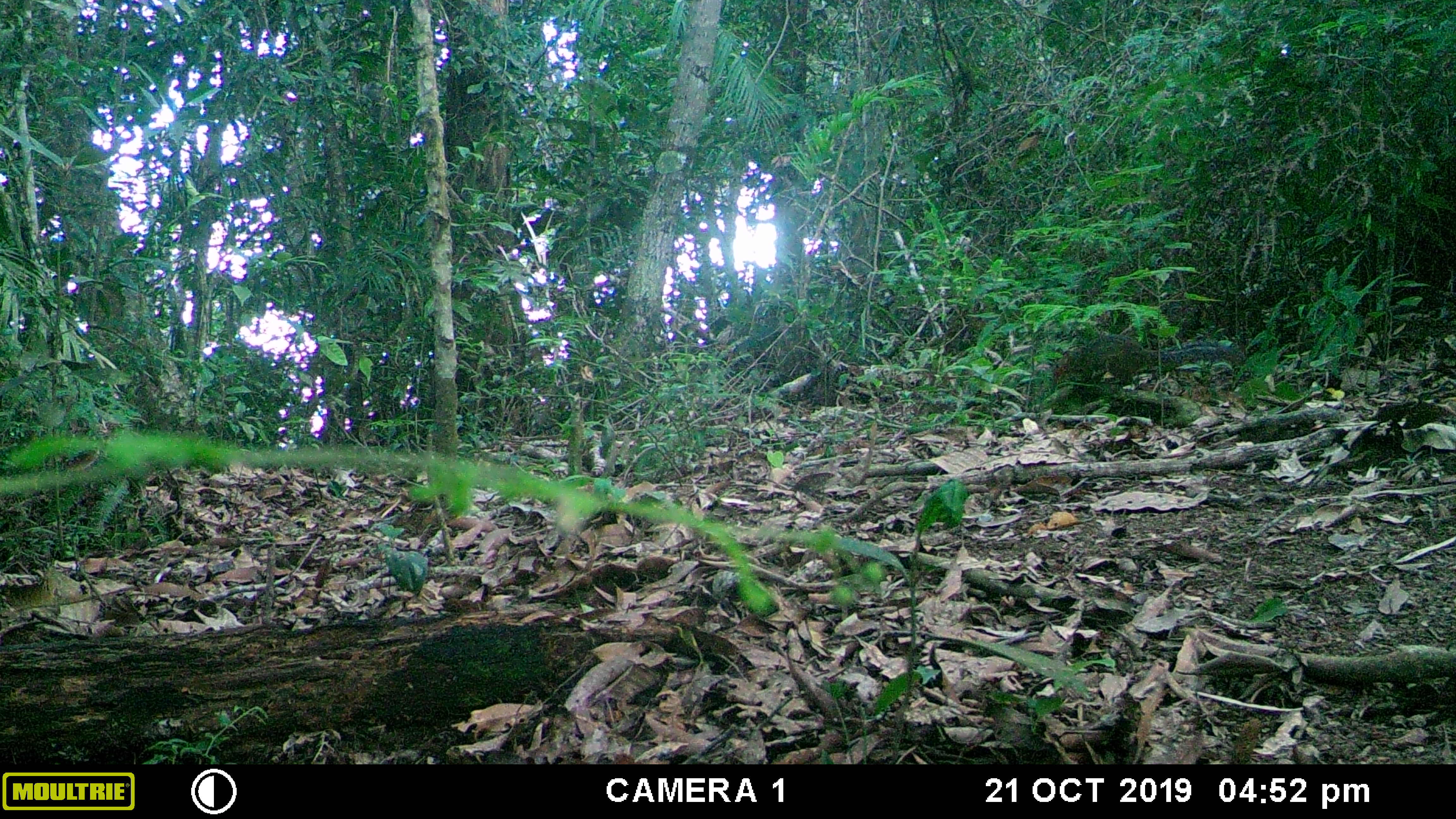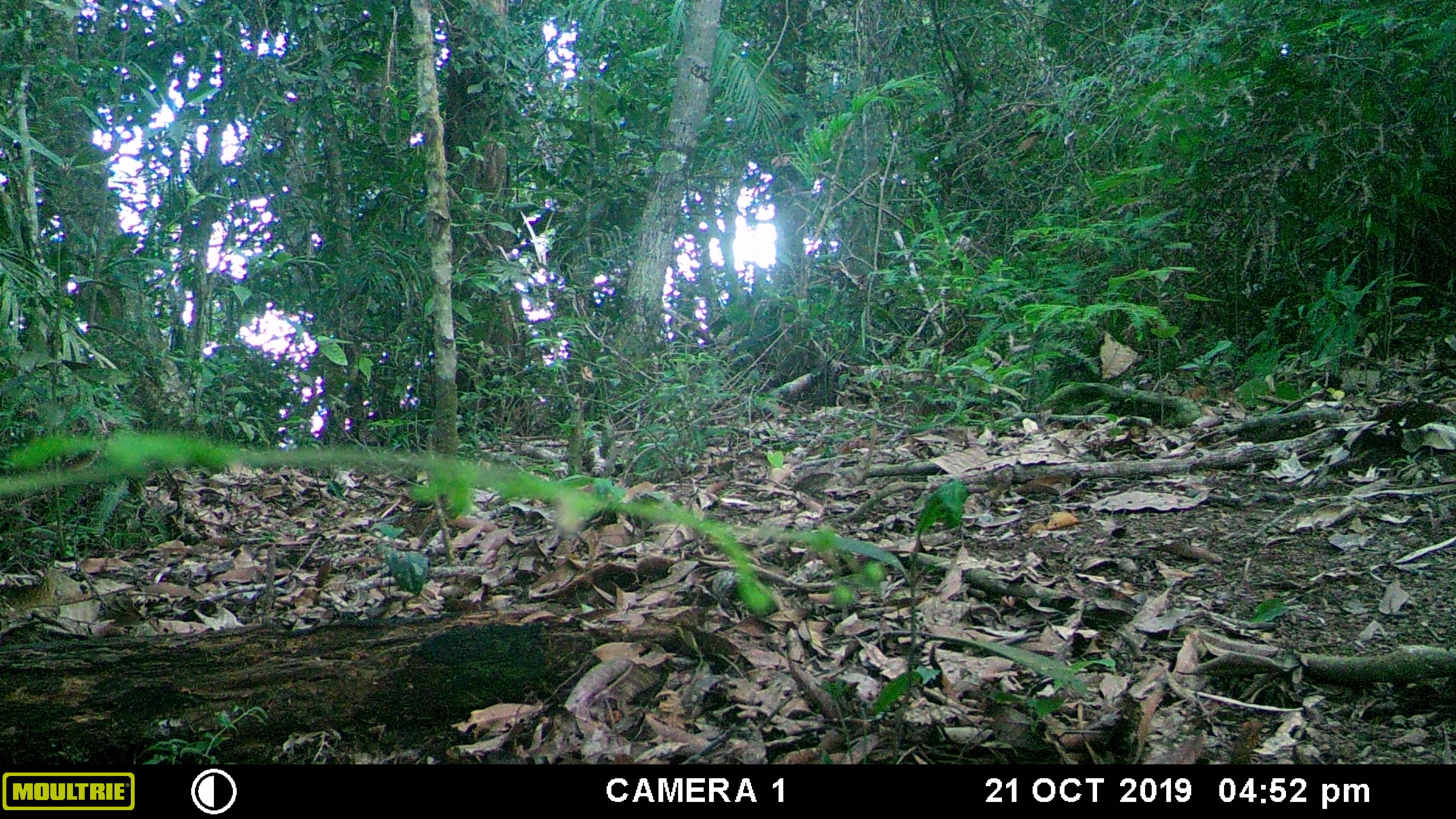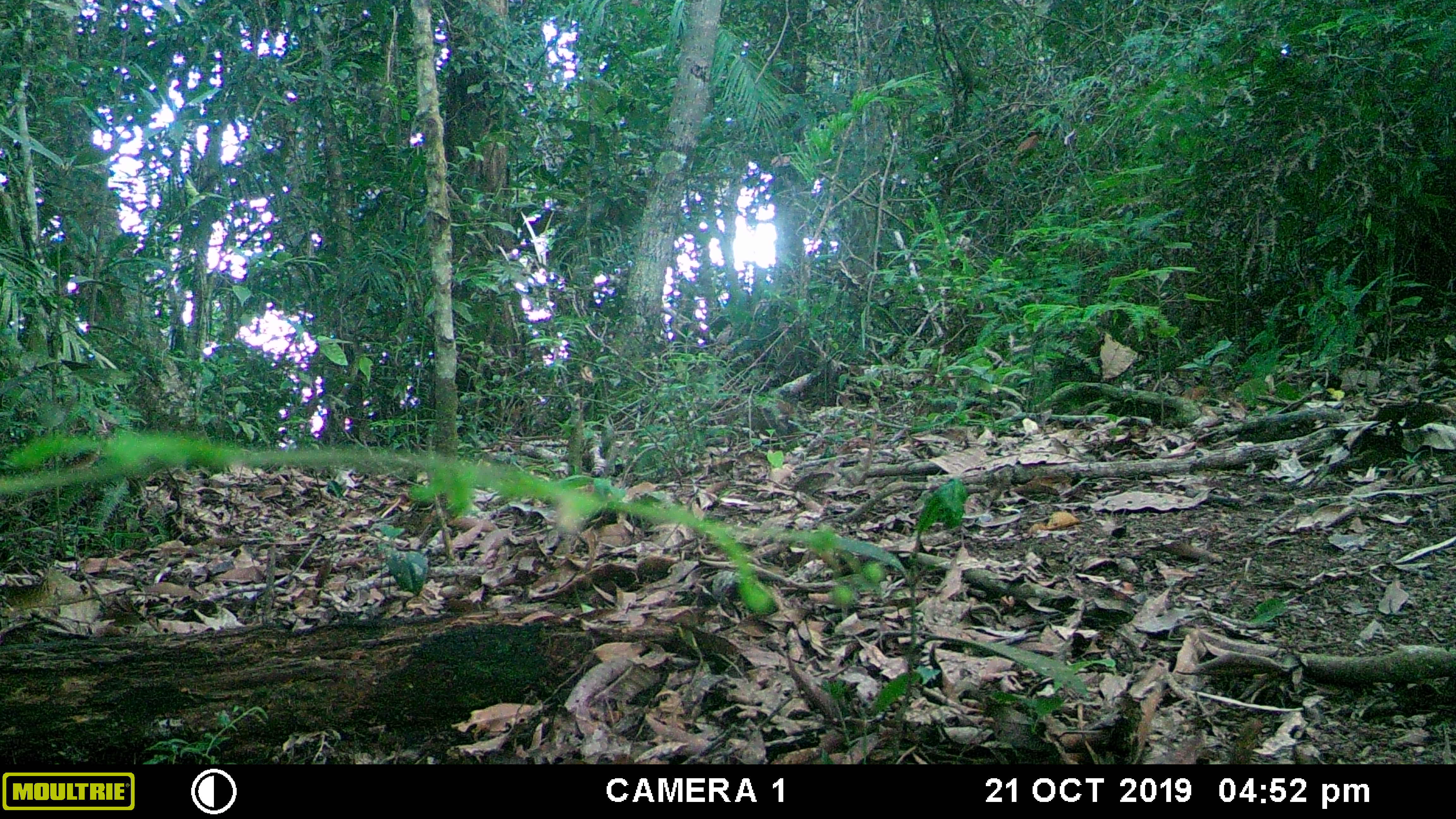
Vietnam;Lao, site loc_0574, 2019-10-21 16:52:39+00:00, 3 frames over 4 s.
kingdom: Animalia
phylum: Chordata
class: Mammalia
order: Rodentia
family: Sciuridae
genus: Dremomys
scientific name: Dremomys rufigenis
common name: red-cheeked squirrel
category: red cheeked squirrel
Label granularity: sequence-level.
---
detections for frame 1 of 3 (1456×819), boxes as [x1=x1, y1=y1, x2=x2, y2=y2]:
red cheeked squirrel: [x1=1051, y1=330, x2=1236, y2=386]